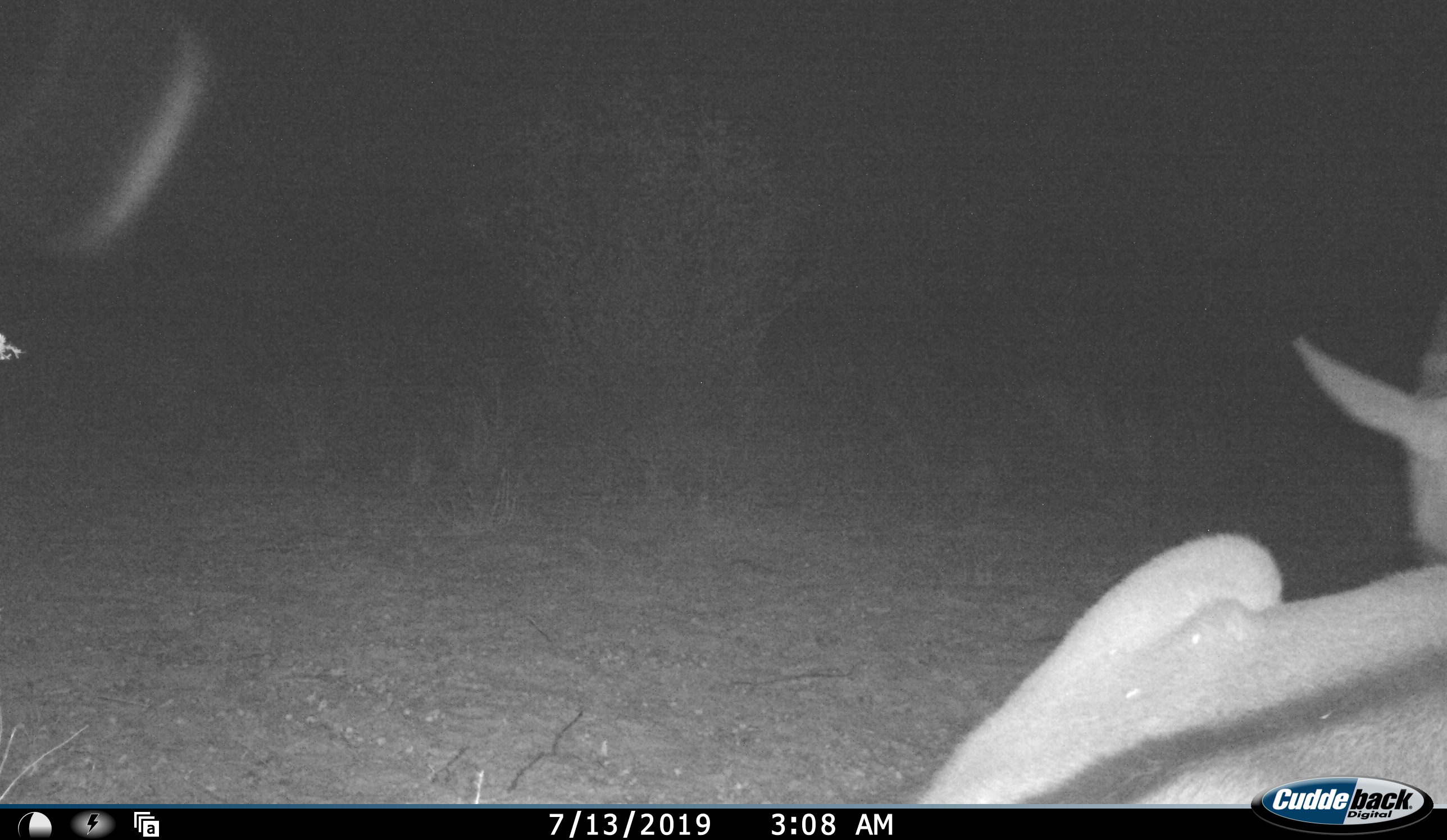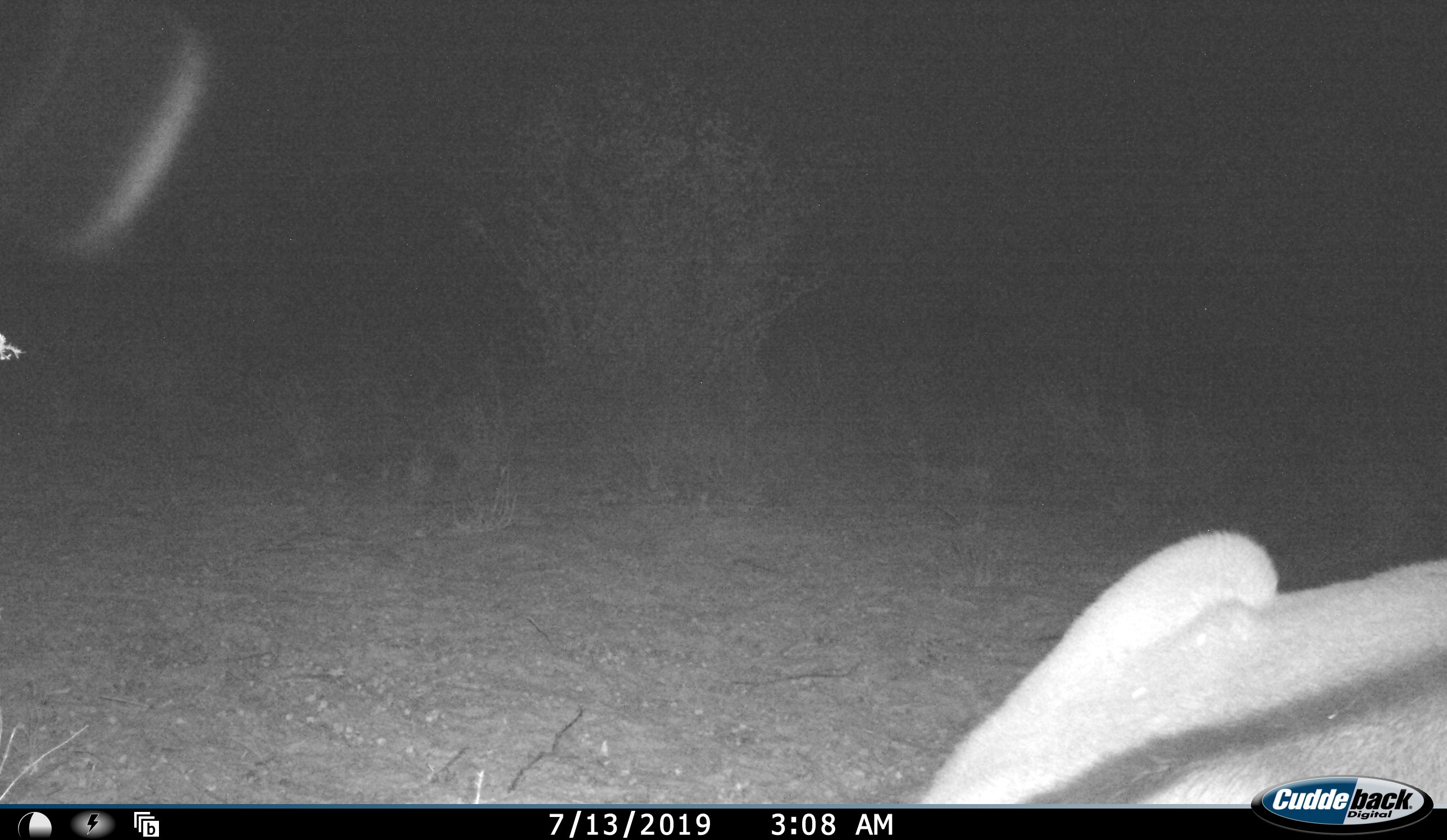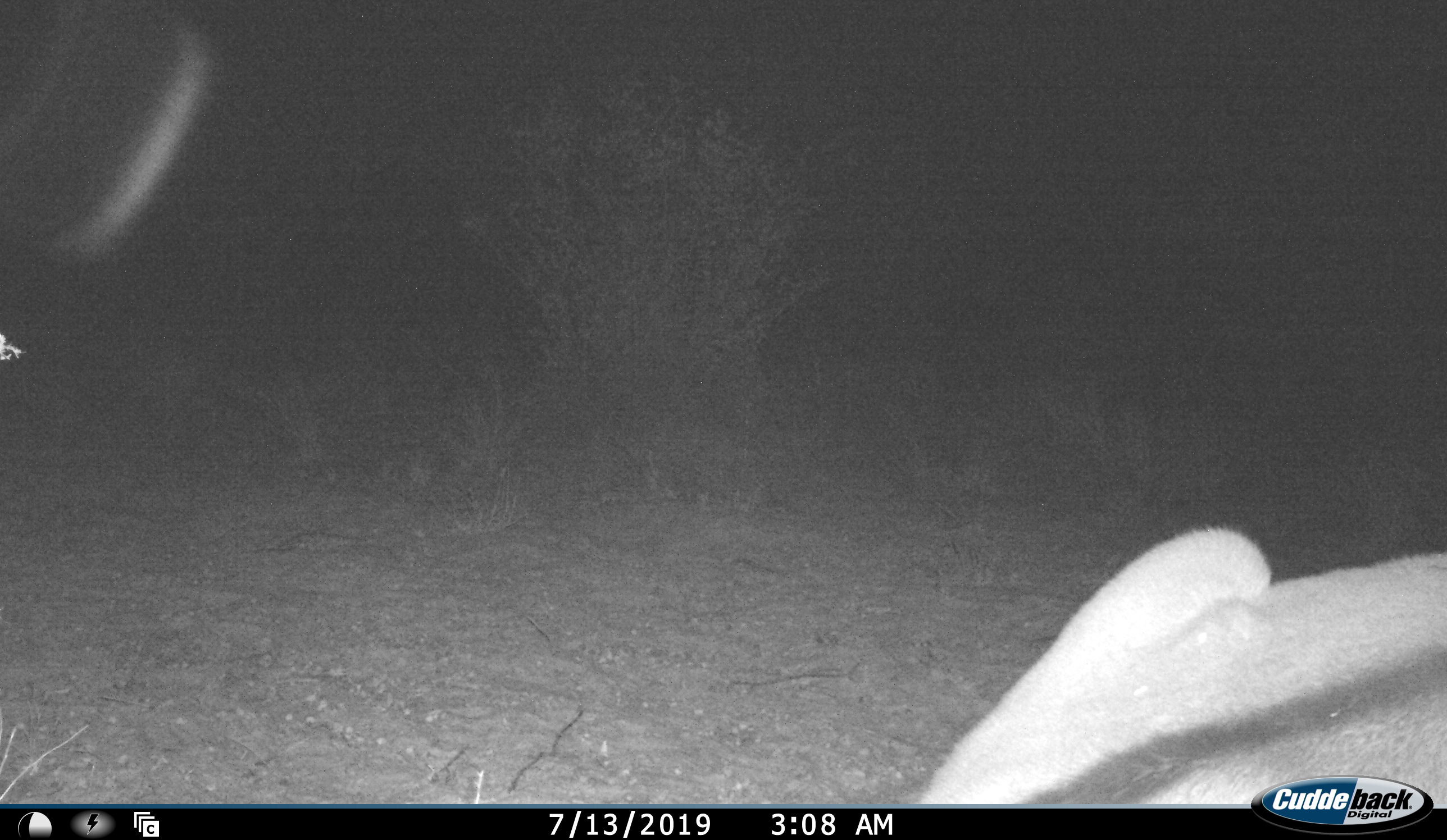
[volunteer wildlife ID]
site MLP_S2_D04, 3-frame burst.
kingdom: Animalia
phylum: Chordata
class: Mammalia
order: Artiodactyla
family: Bovidae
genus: Antidorcas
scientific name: Antidorcas marsupialis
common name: springbok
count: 1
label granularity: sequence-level